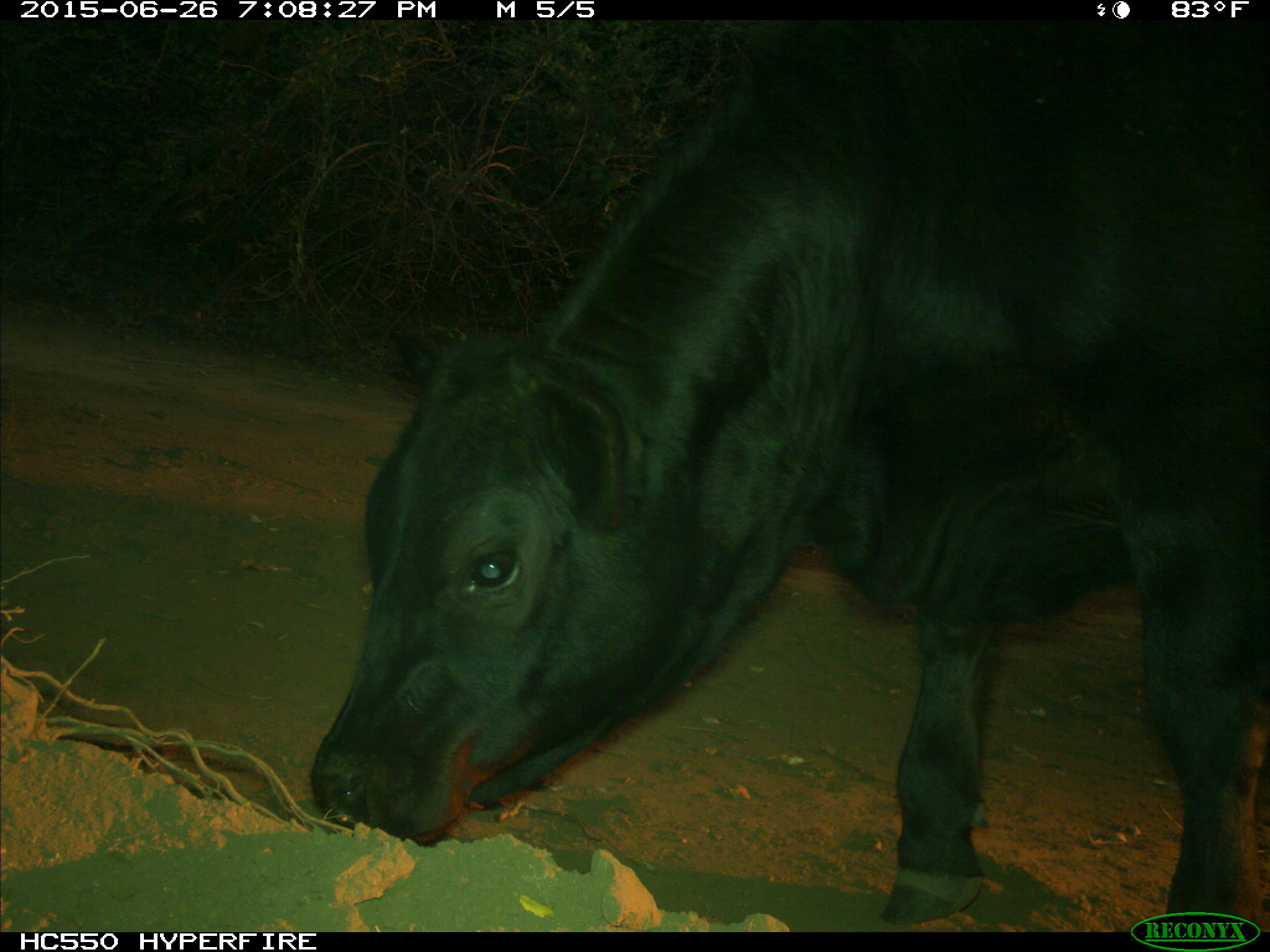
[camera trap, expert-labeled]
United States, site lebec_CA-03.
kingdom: Animalia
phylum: Chordata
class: Mammalia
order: Artiodactyla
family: Bovidae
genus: Bos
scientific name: Bos taurus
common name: domestic cow